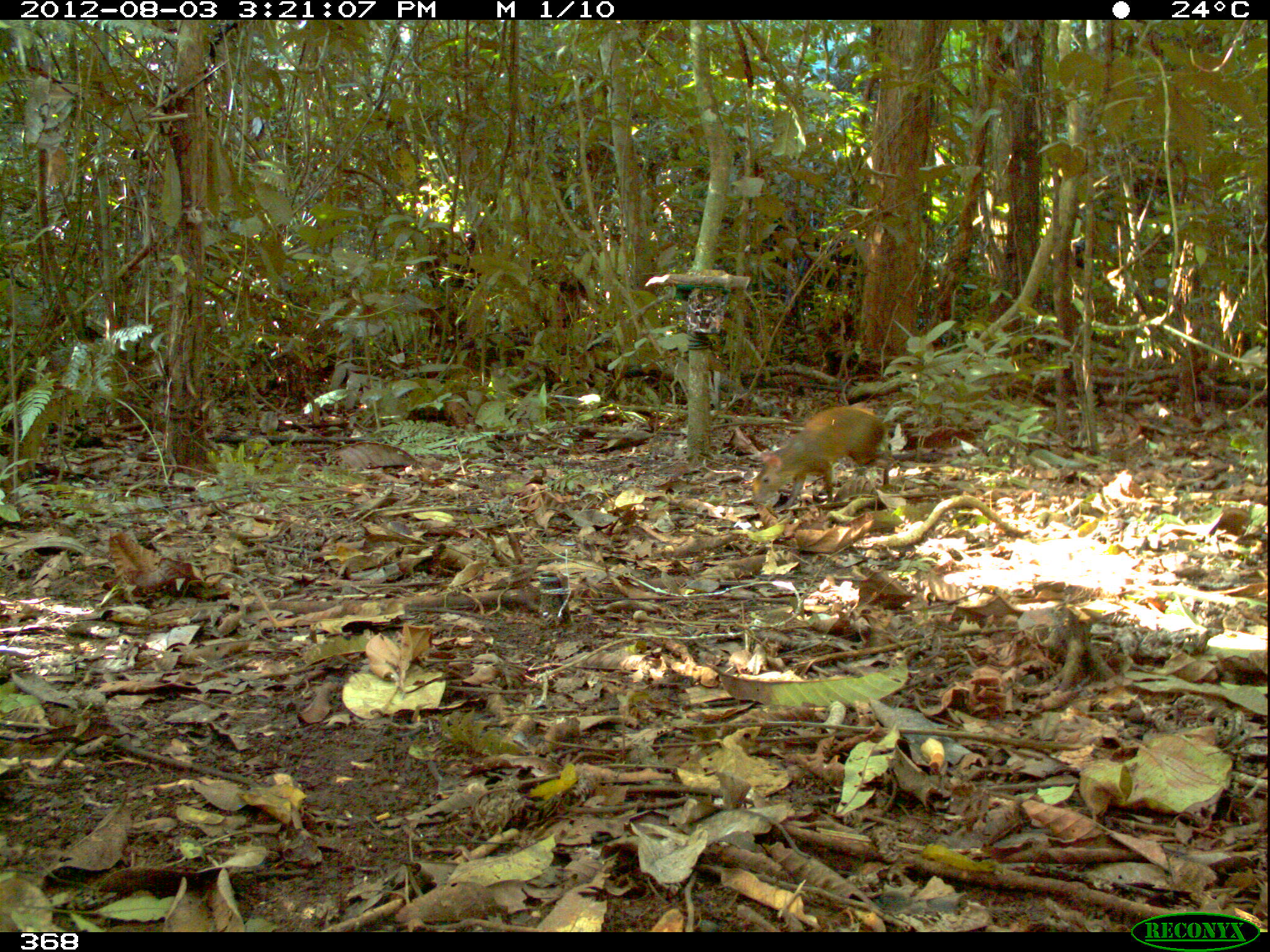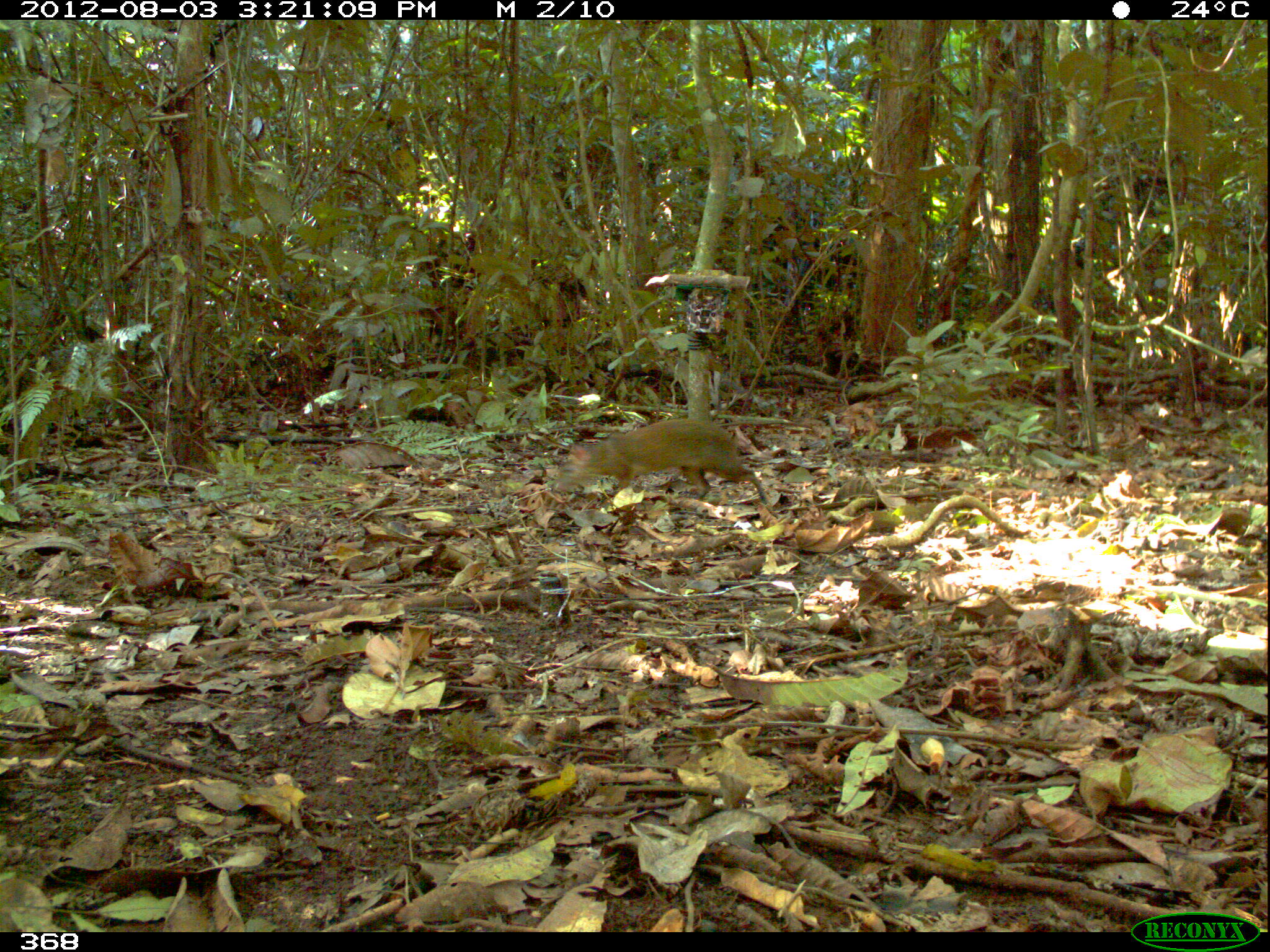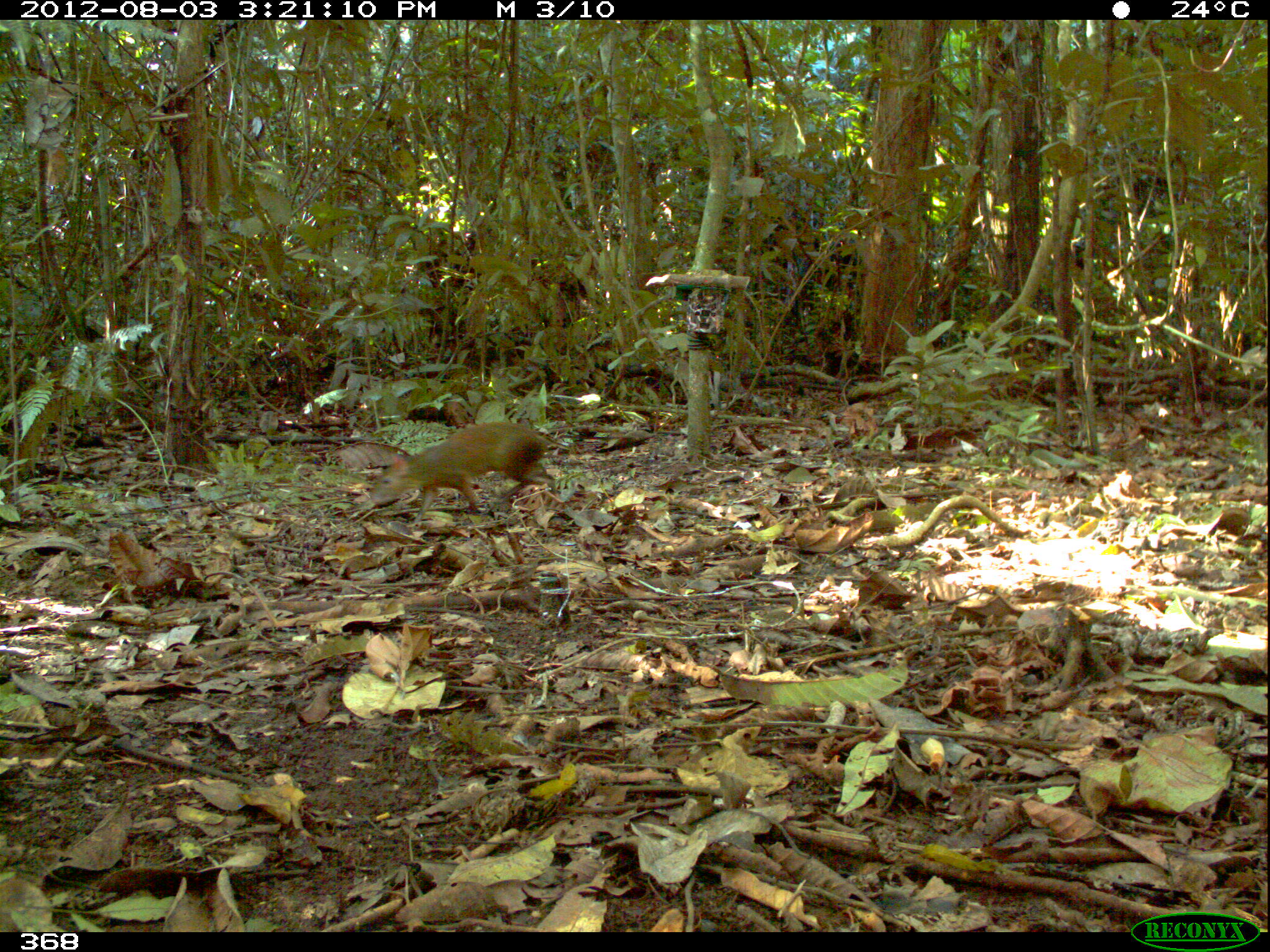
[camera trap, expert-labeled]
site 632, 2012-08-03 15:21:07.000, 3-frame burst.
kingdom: Animalia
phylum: Chordata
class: Mammalia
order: Rodentia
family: Dasyproctidae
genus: Dasyprocta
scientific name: Dasyprocta punctata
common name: central american agouti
Dasyprocta punctata (central american agouti).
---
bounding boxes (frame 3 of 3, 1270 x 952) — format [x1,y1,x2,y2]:
dasyprocta punctata: [370,422,556,524]